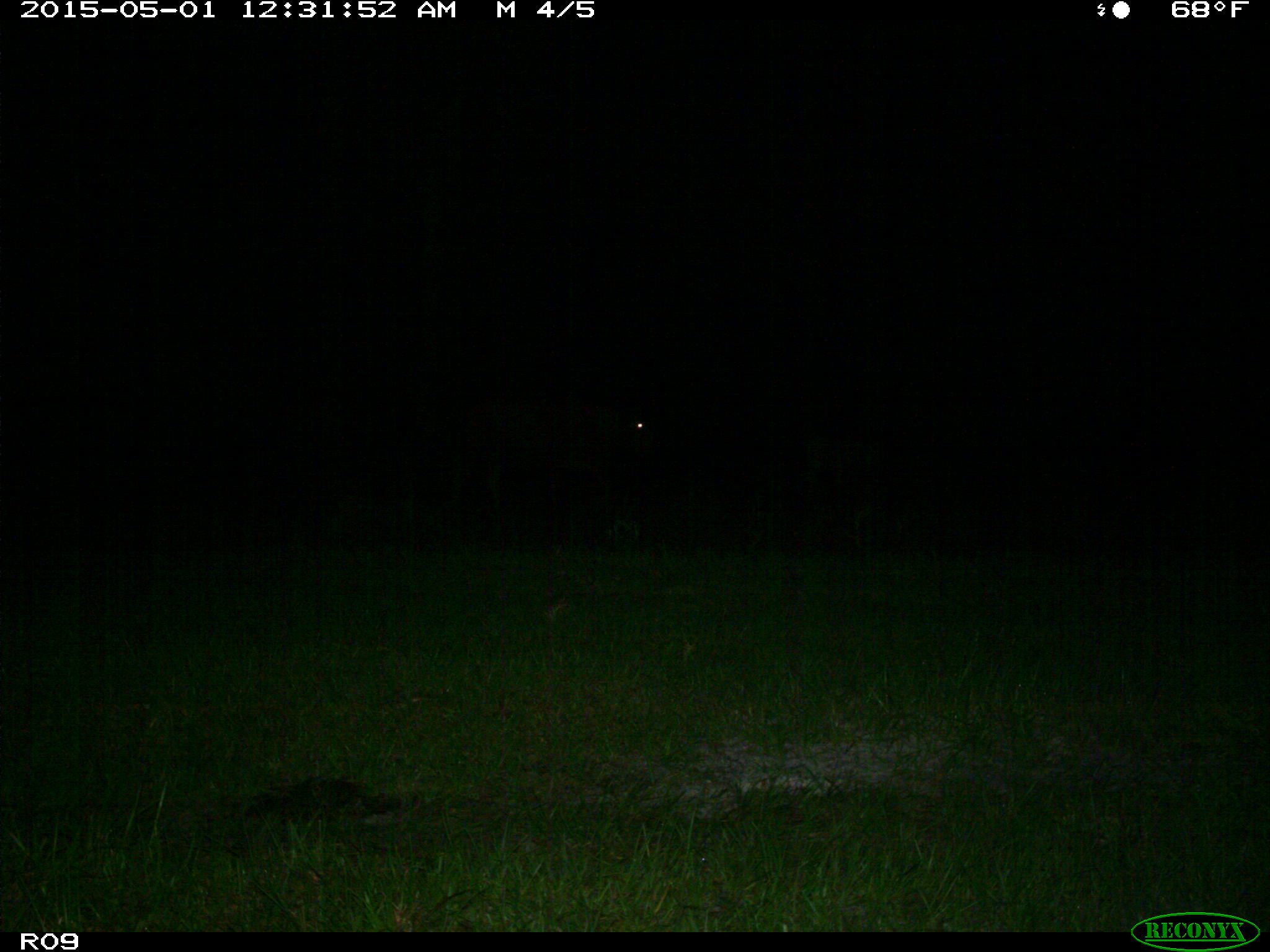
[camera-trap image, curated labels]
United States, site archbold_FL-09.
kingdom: Animalia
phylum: Chordata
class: Mammalia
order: Artiodactyla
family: Bovidae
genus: Bos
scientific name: Bos taurus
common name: domestic cow